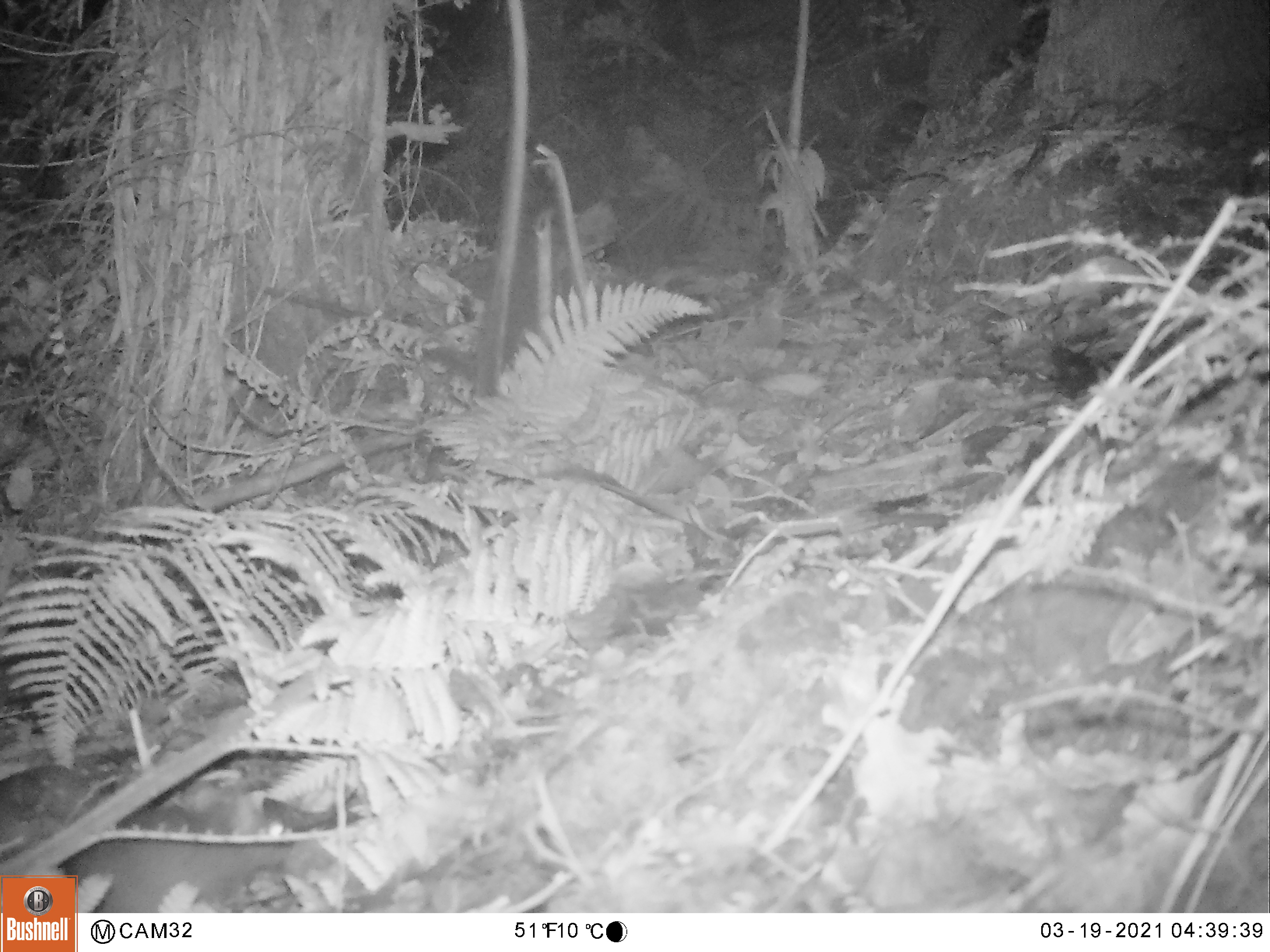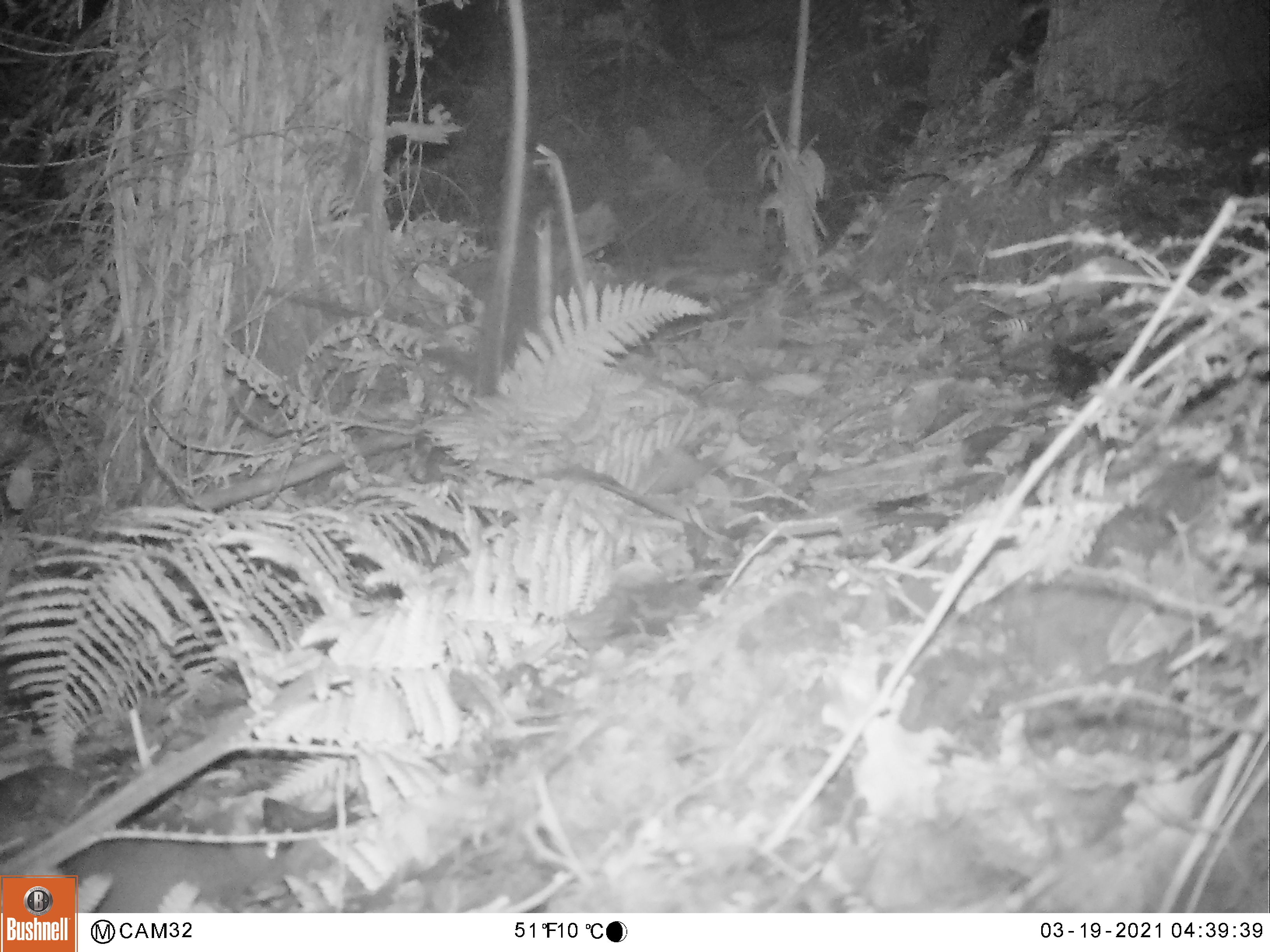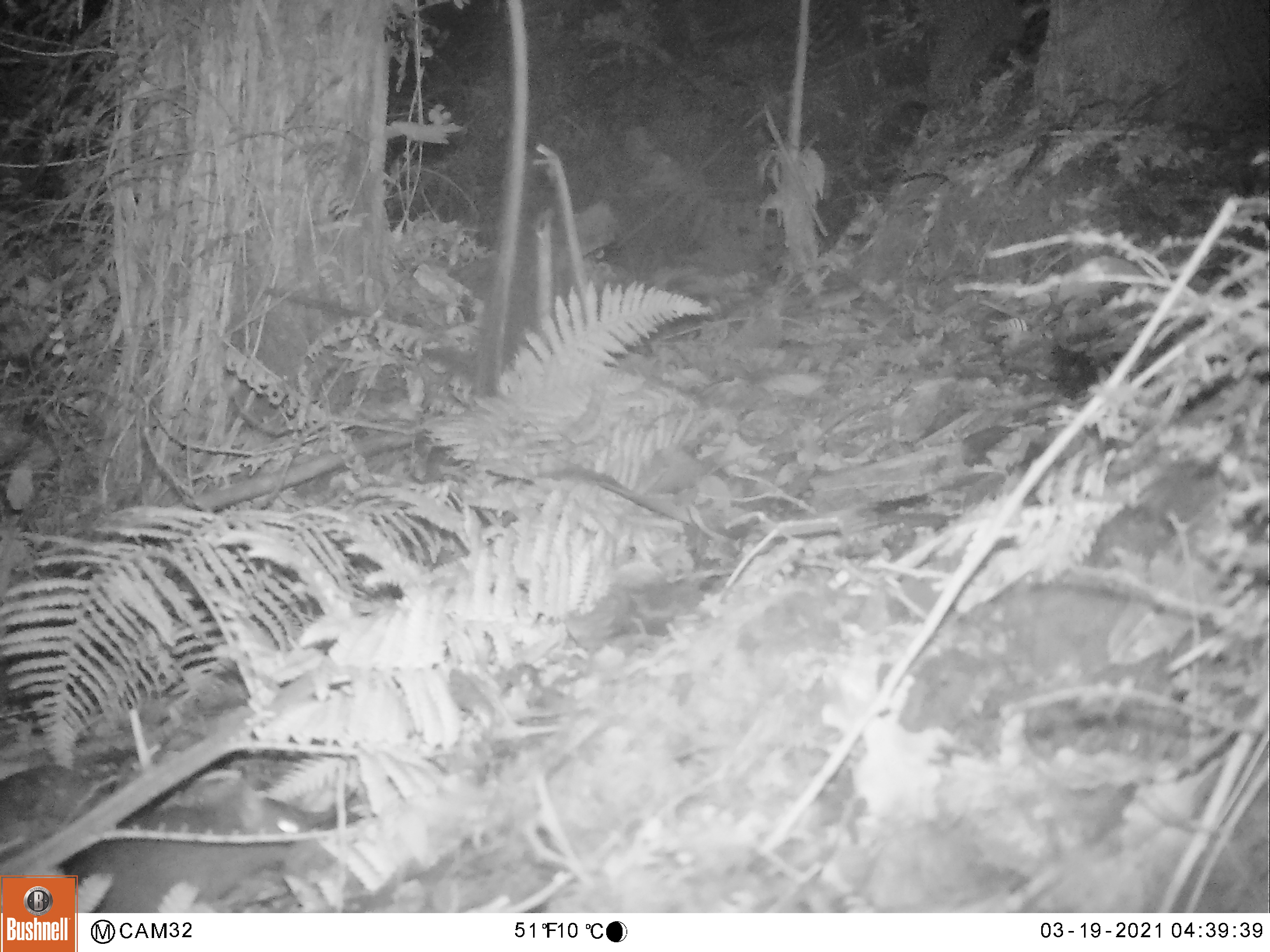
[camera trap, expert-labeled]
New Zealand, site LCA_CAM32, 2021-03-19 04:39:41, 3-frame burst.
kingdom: Animalia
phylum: Chordata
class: Mammalia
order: Rodentia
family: Muridae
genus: Rattus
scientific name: Rattus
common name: rat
Rat (Rattus).